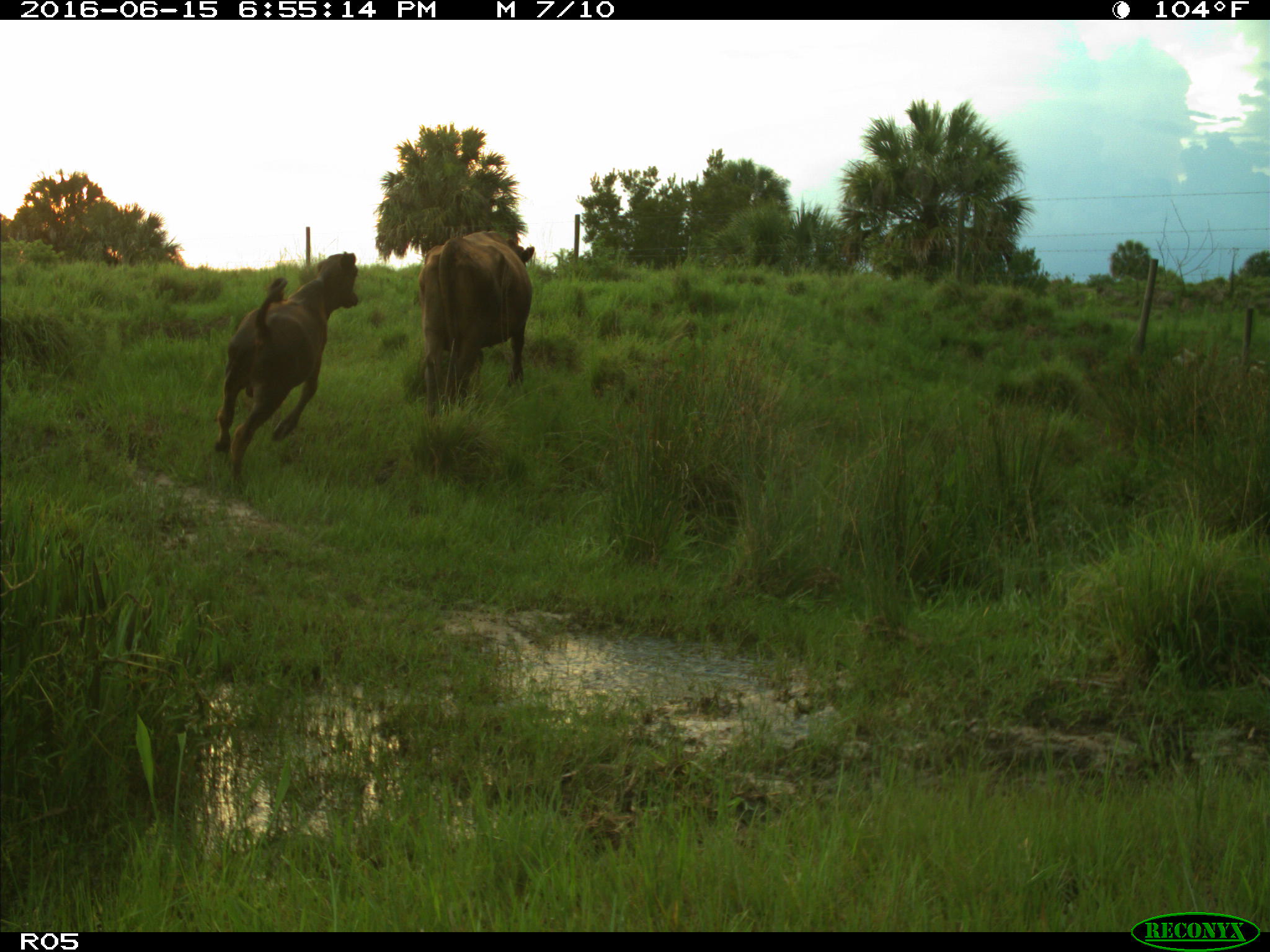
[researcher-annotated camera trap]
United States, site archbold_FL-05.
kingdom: Animalia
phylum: Chordata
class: Mammalia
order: Artiodactyla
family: Bovidae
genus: Bos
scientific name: Bos taurus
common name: domestic cow